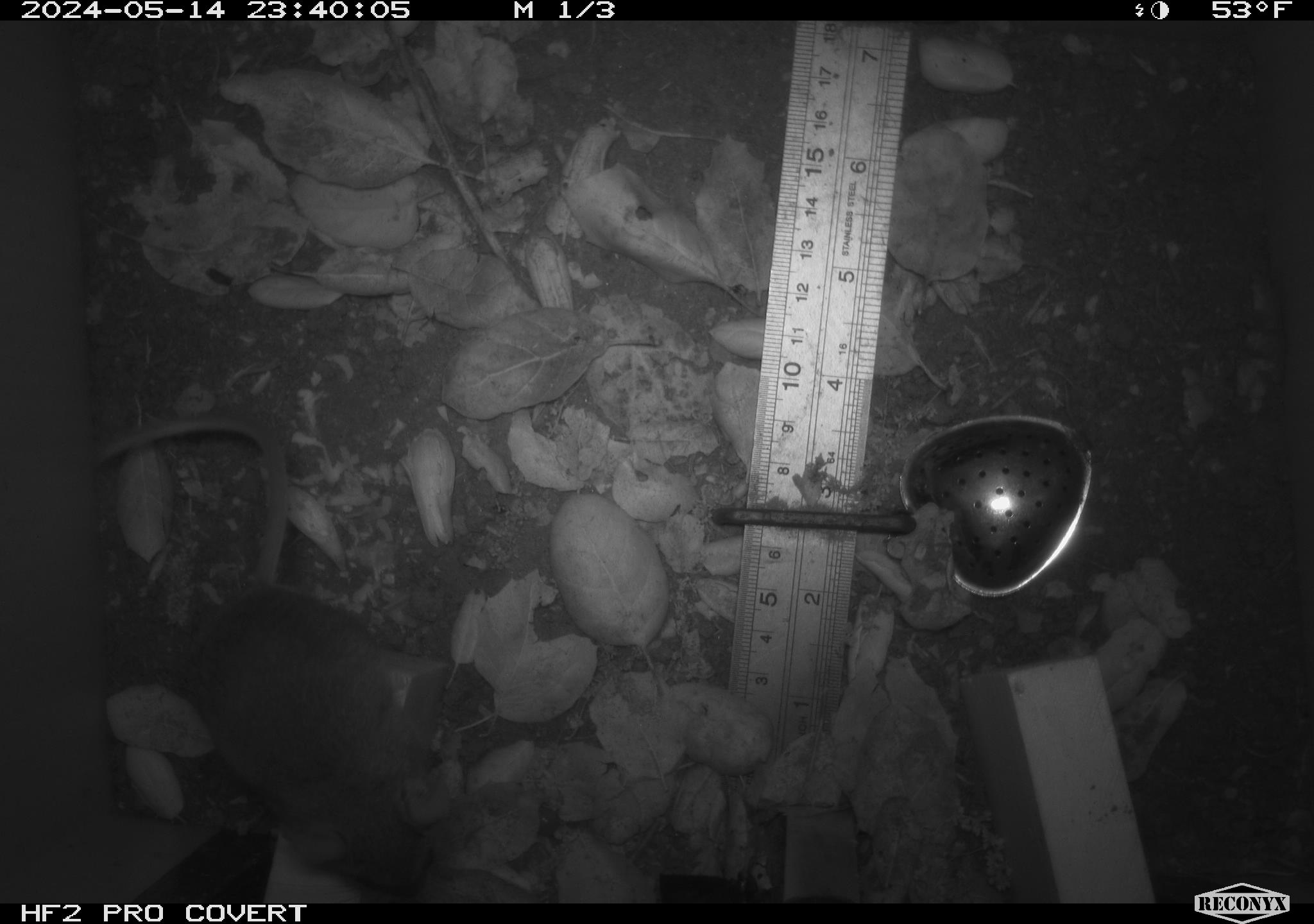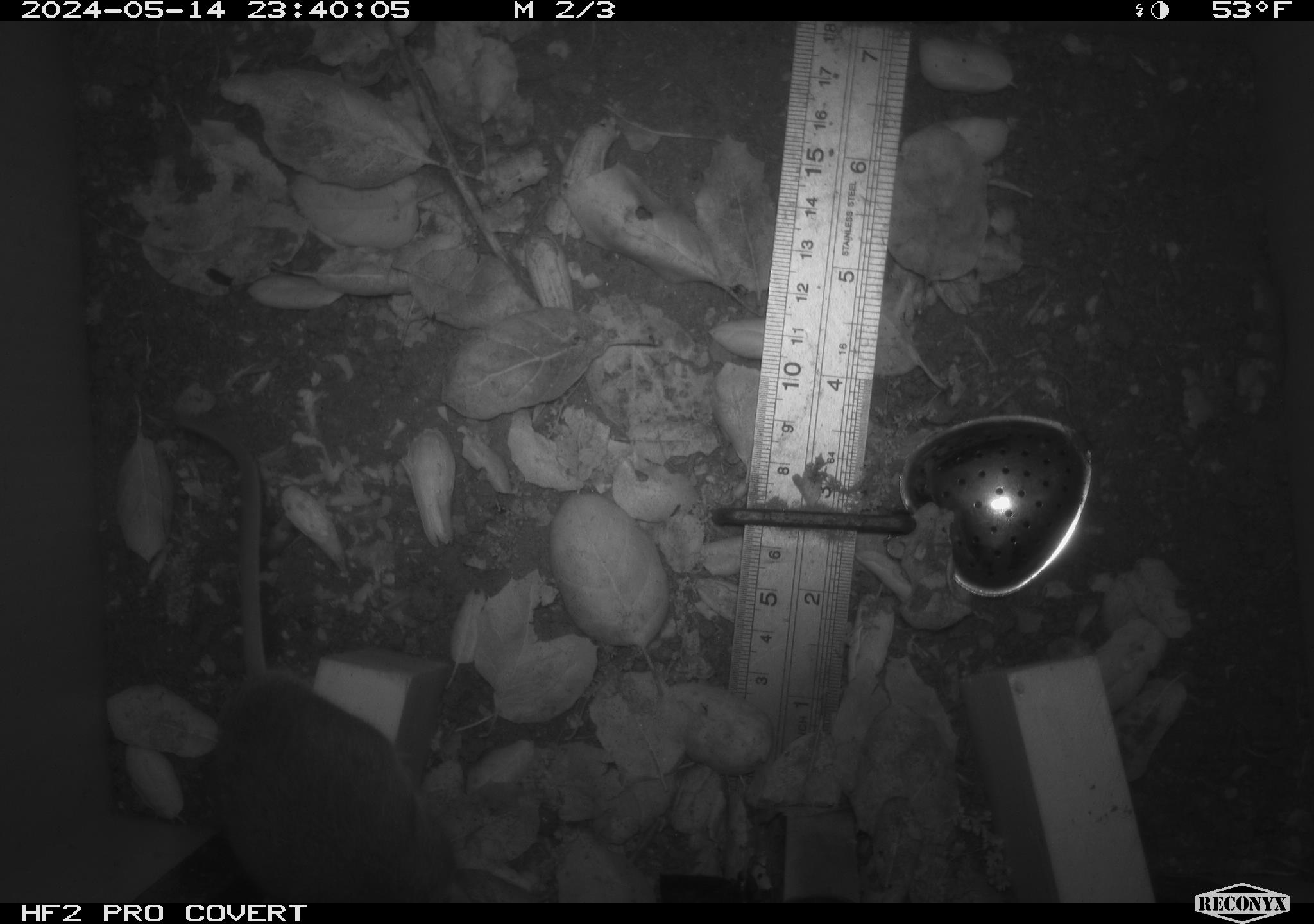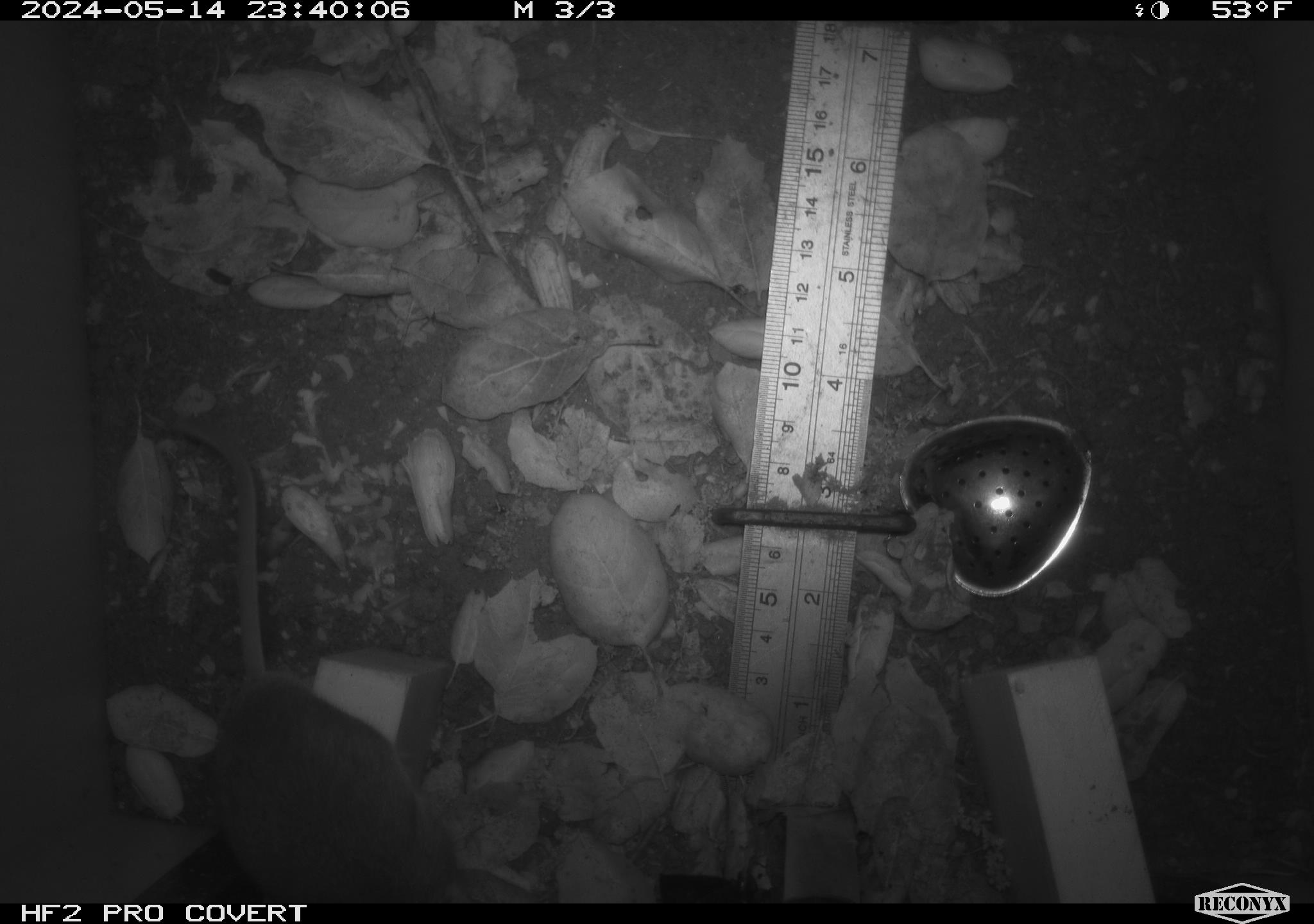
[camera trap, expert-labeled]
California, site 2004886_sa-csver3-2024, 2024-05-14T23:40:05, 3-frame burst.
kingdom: Animalia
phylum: Chordata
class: Mammalia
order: Rodentia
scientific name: Rodentia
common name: rodent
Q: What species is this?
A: Rodent (Rodentia).